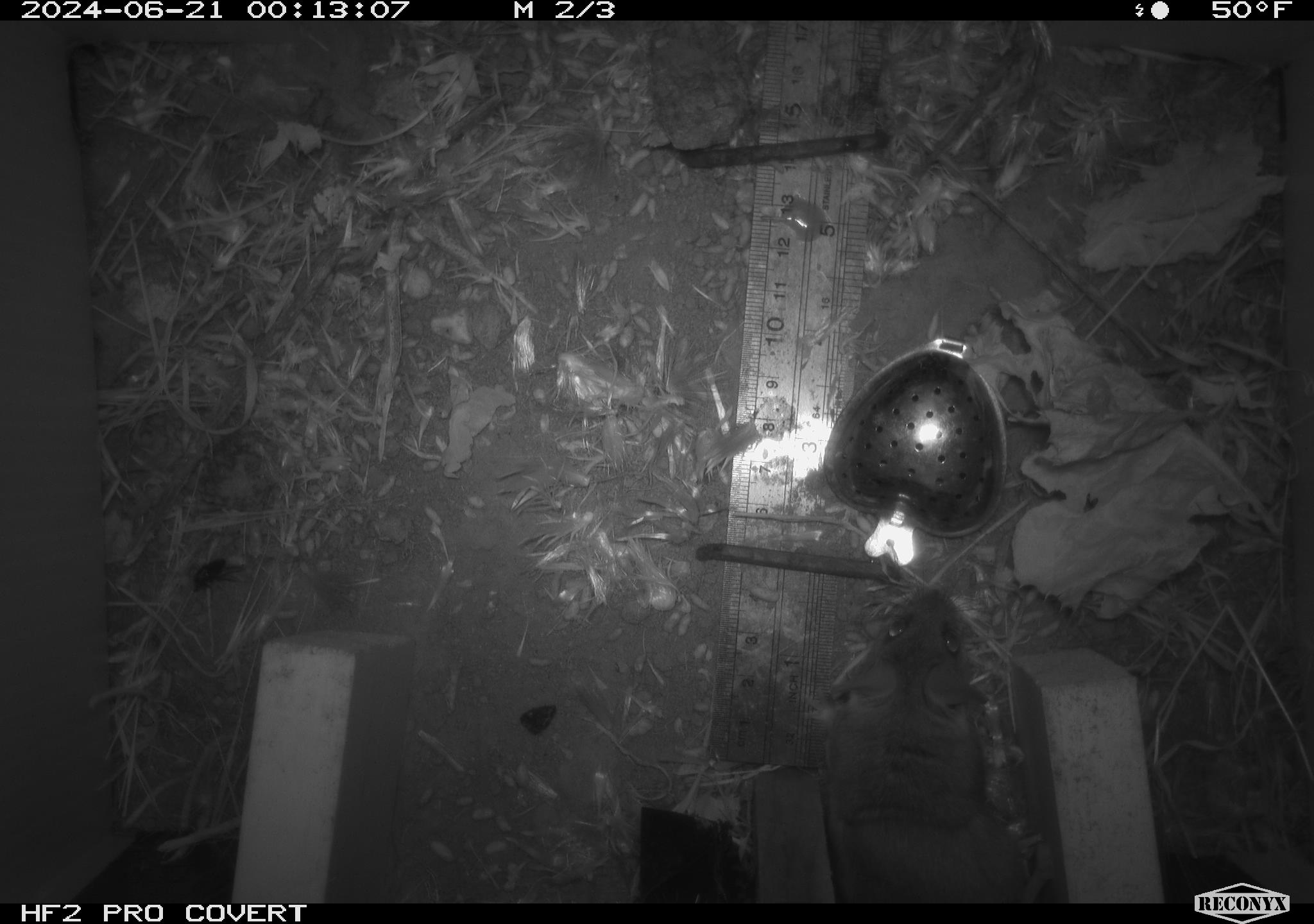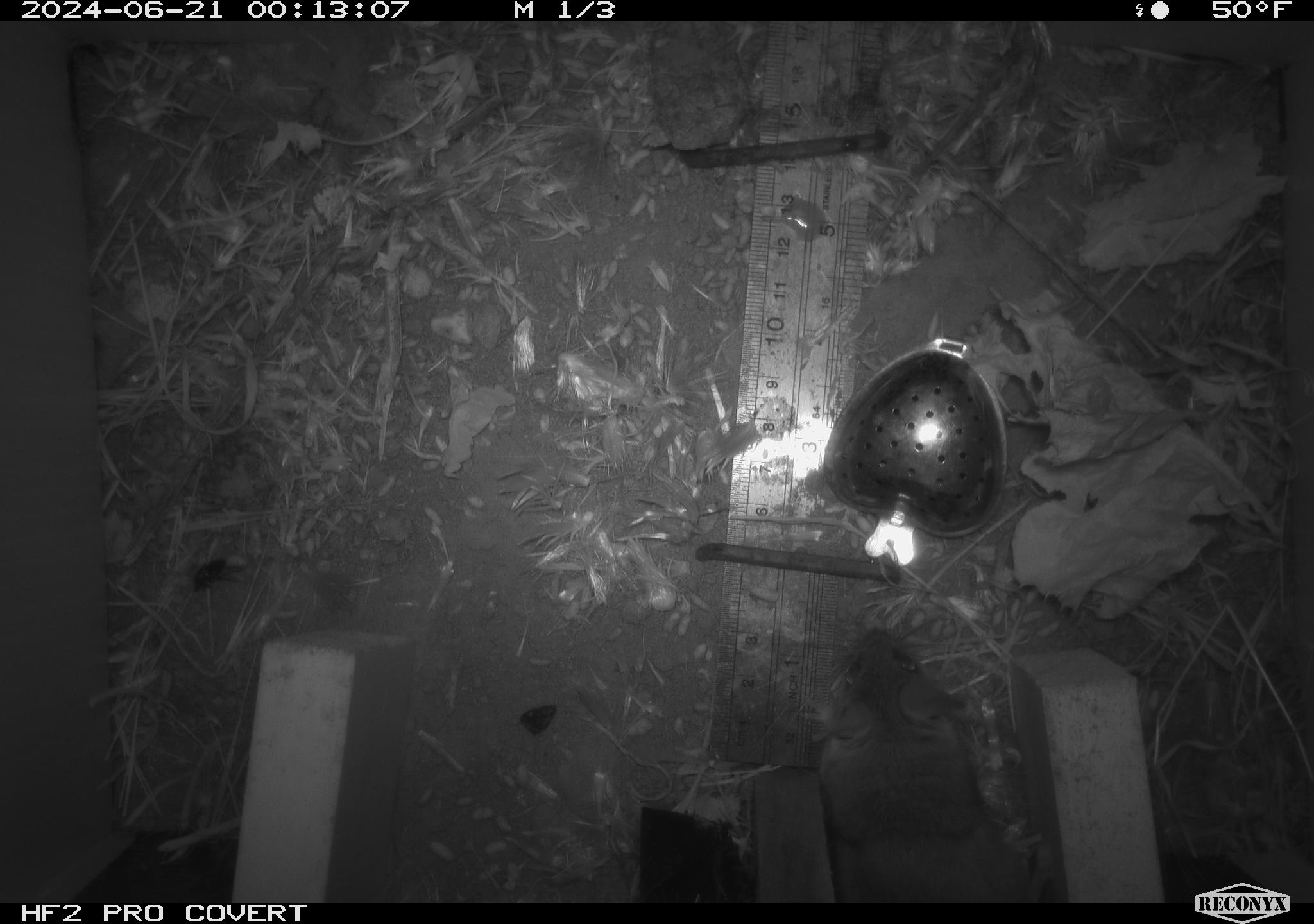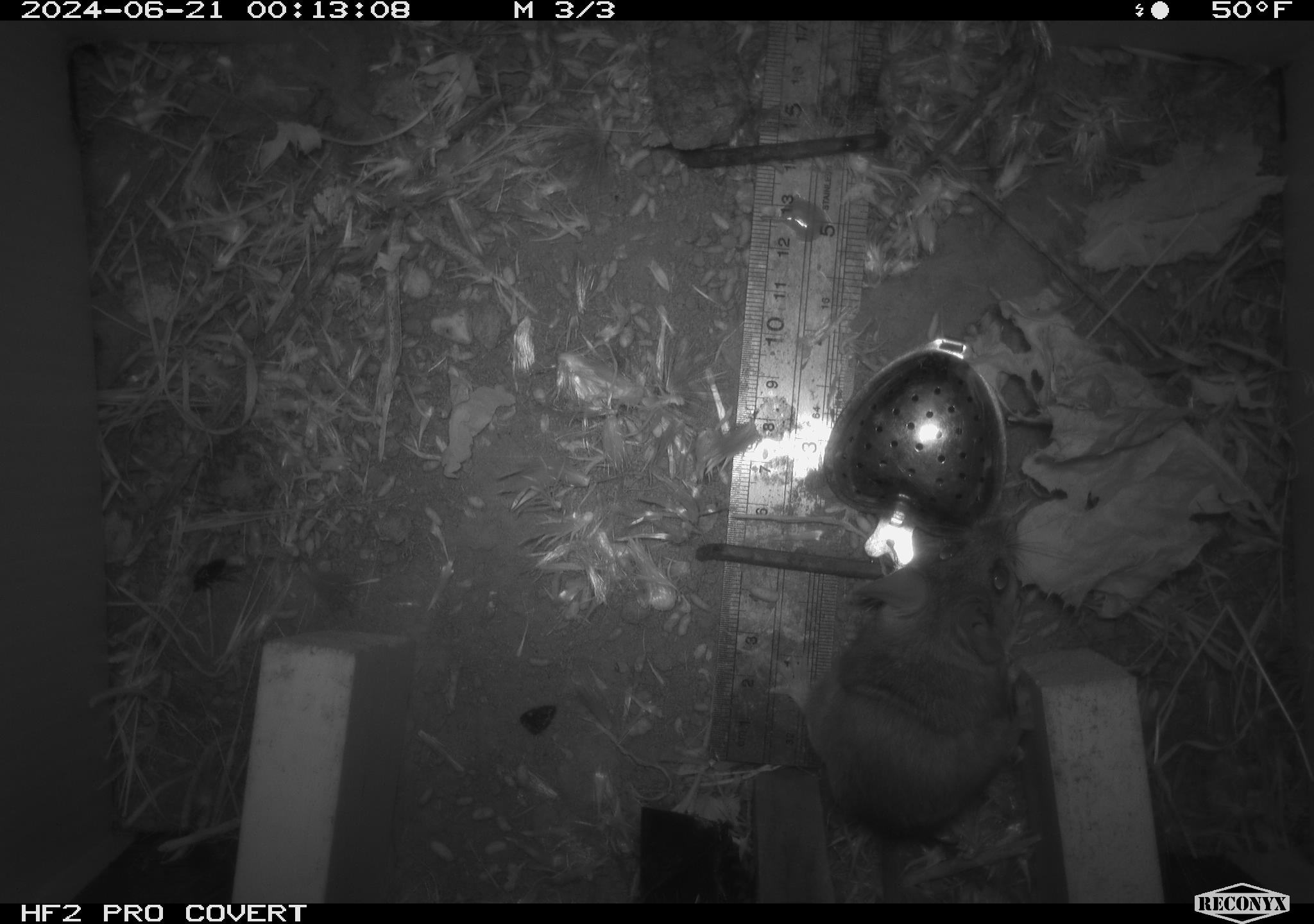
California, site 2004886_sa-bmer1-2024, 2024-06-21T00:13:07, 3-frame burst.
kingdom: Animalia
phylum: Chordata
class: Mammalia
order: Rodentia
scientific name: Rodentia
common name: woodrat or rat or mouse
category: woodrat or rat or mouse species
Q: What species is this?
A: Woodrat or rat or mouse species (woodrat or rat or mouse) (Rodentia).